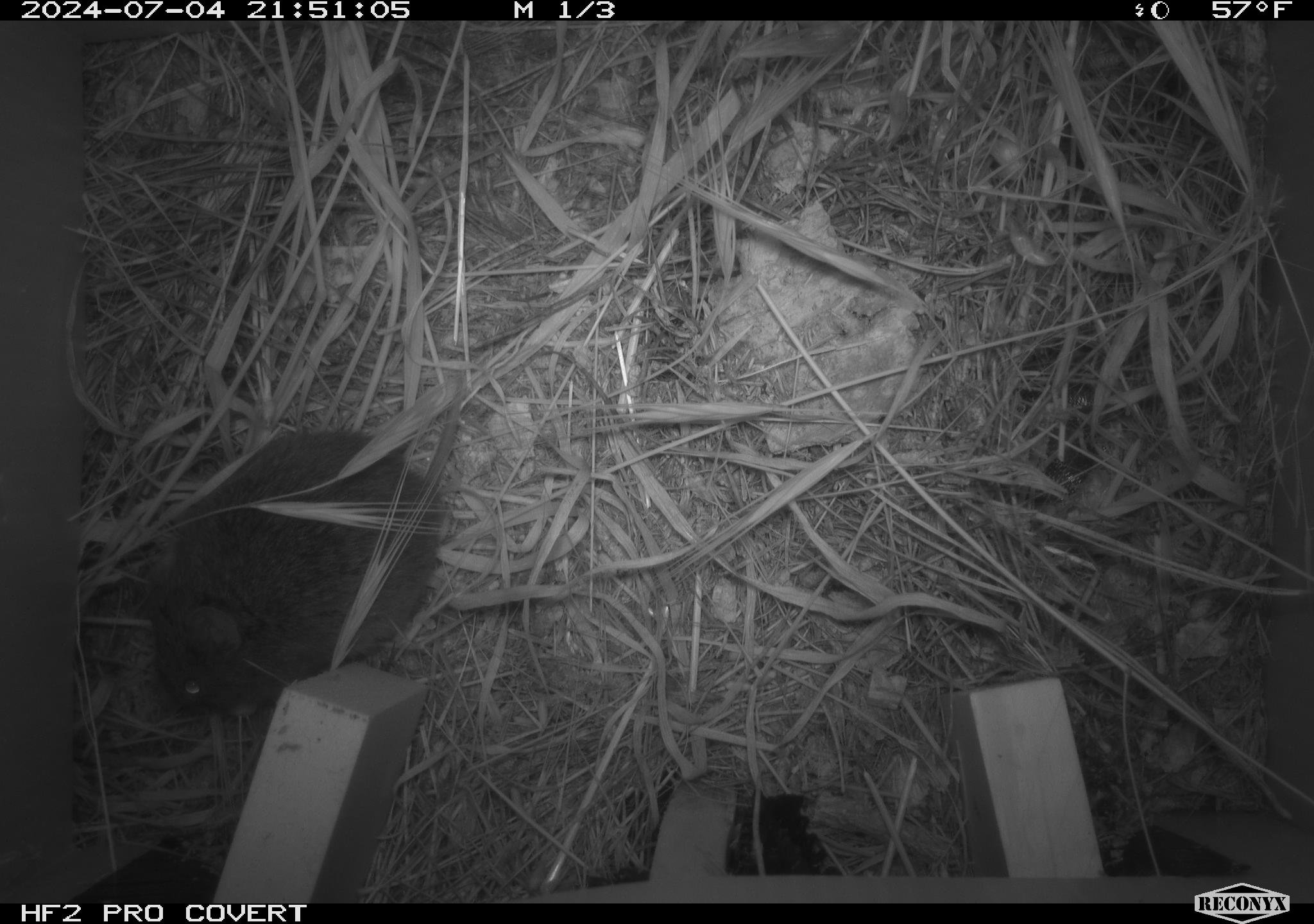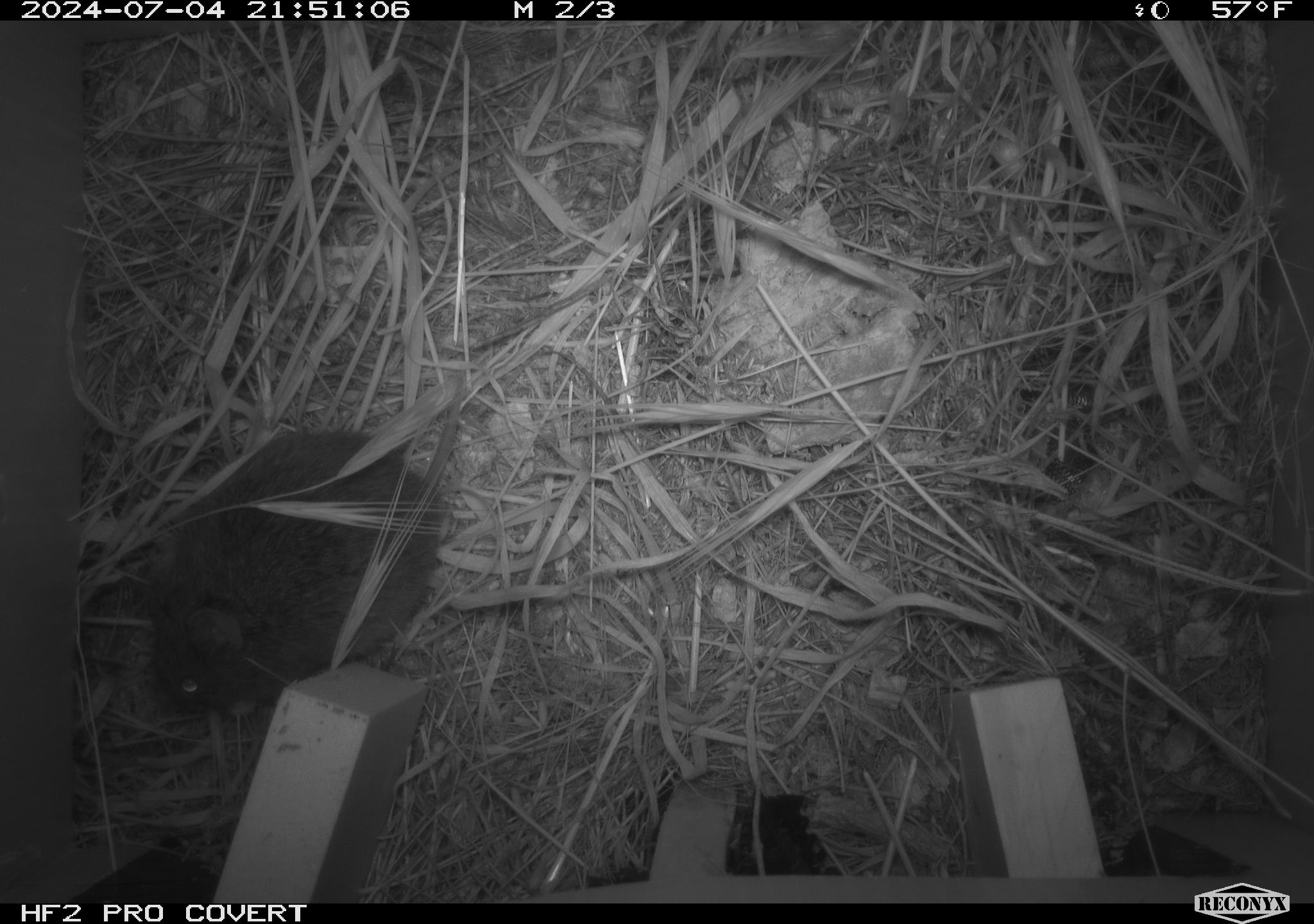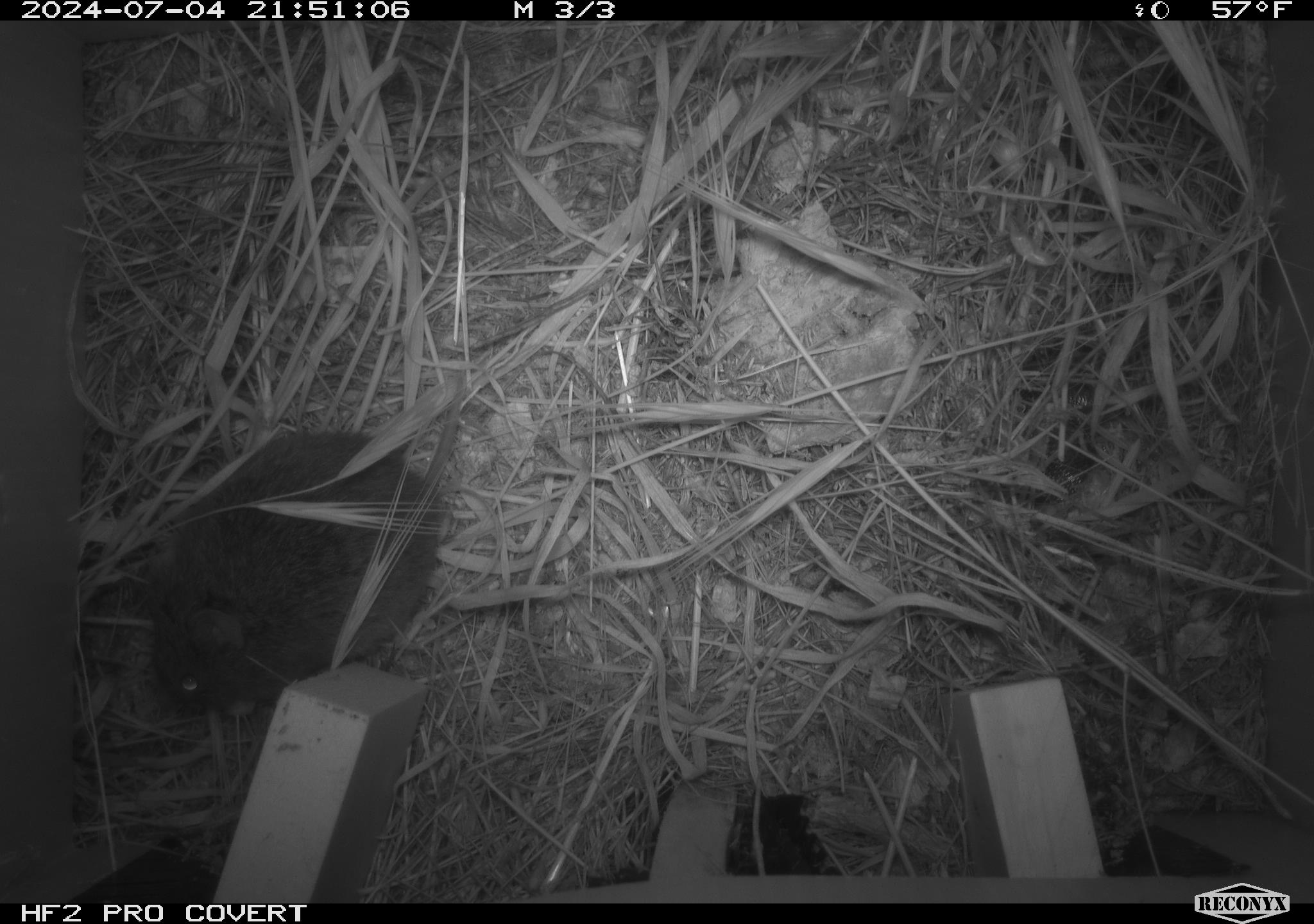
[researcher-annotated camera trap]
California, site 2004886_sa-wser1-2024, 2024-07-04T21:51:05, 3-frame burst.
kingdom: Animalia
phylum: Chordata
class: Mammalia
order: Rodentia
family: Cricetidae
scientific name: Arvicolinae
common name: voles, lemmings, and muskrats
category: arvicolinae subfamily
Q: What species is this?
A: Arvicolinae subfamily (voles, lemmings, and muskrats) (Arvicolinae).